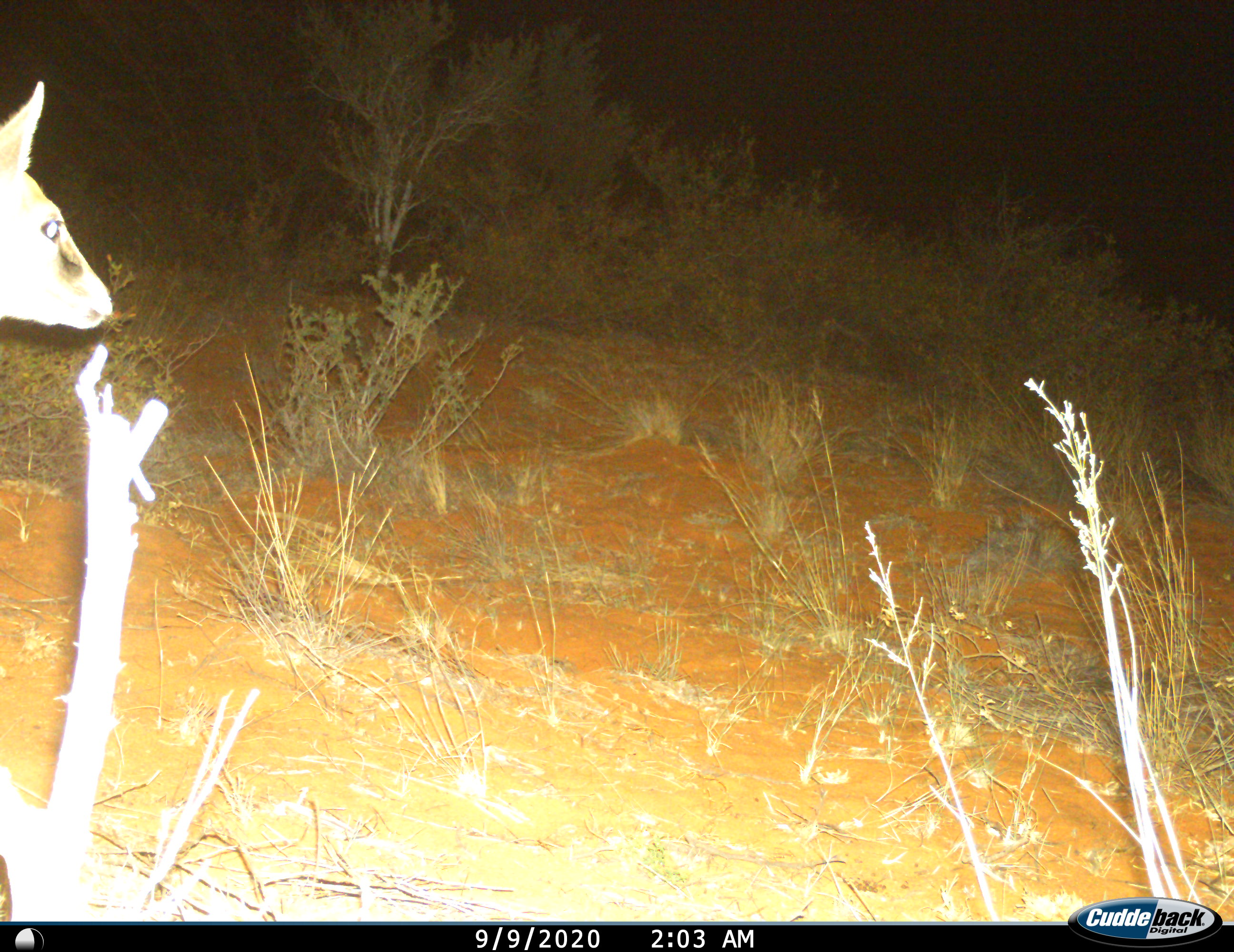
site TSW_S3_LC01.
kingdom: Animalia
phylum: Chordata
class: Mammalia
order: Artiodactyla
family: Bovidae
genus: Sylvicapra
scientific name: Sylvicapra grimmia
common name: common duiker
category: duikercommongrey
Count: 1.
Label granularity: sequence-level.